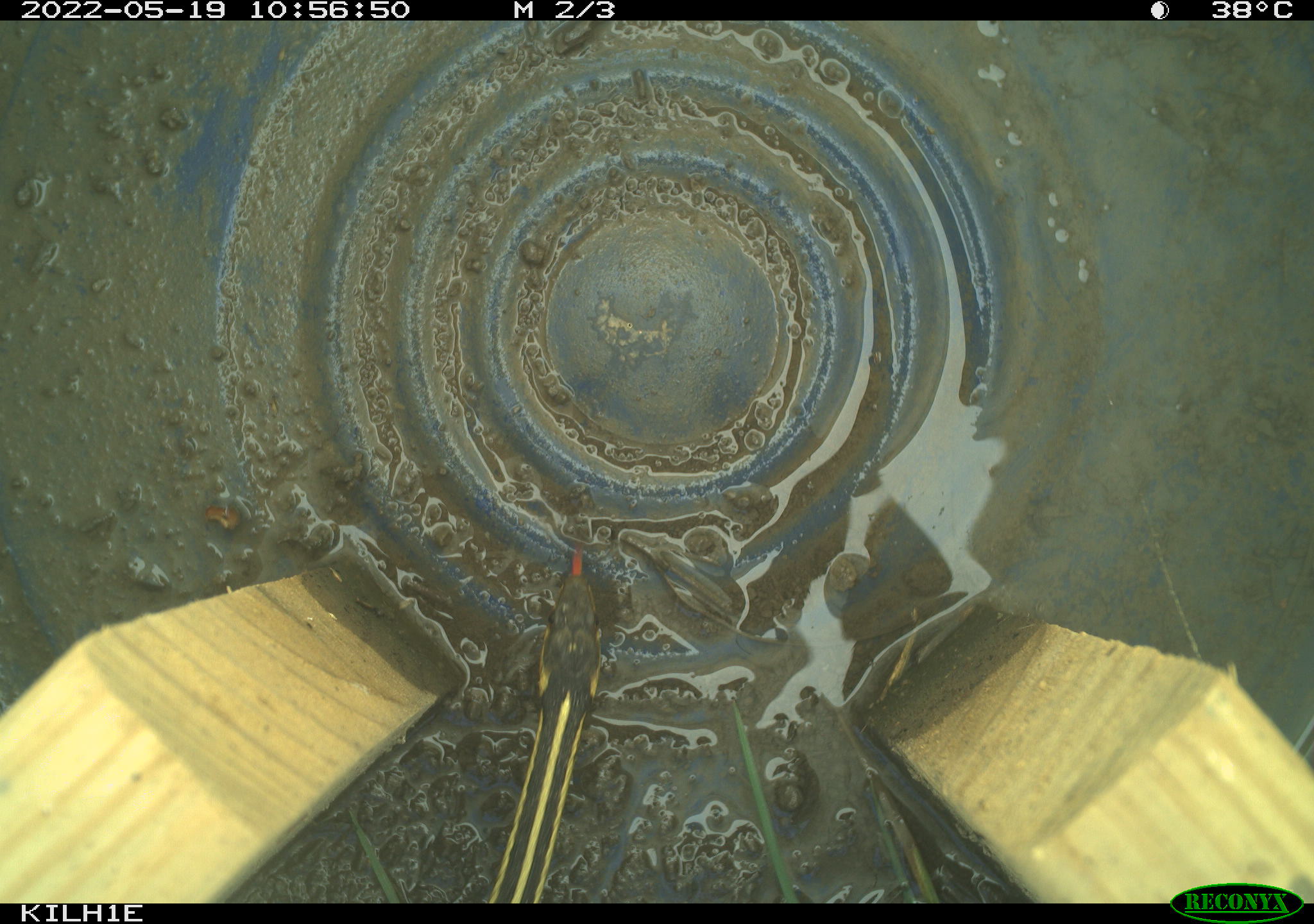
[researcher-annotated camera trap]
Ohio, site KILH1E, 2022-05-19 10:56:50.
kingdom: Animalia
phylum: Chordata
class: Reptilia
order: Squamata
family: Colubridae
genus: Thamnophis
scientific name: Thamnophis sirtalis sirtalis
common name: eastern gartersnake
Eastern gartersnake (Thamnophis sirtalis sirtalis).